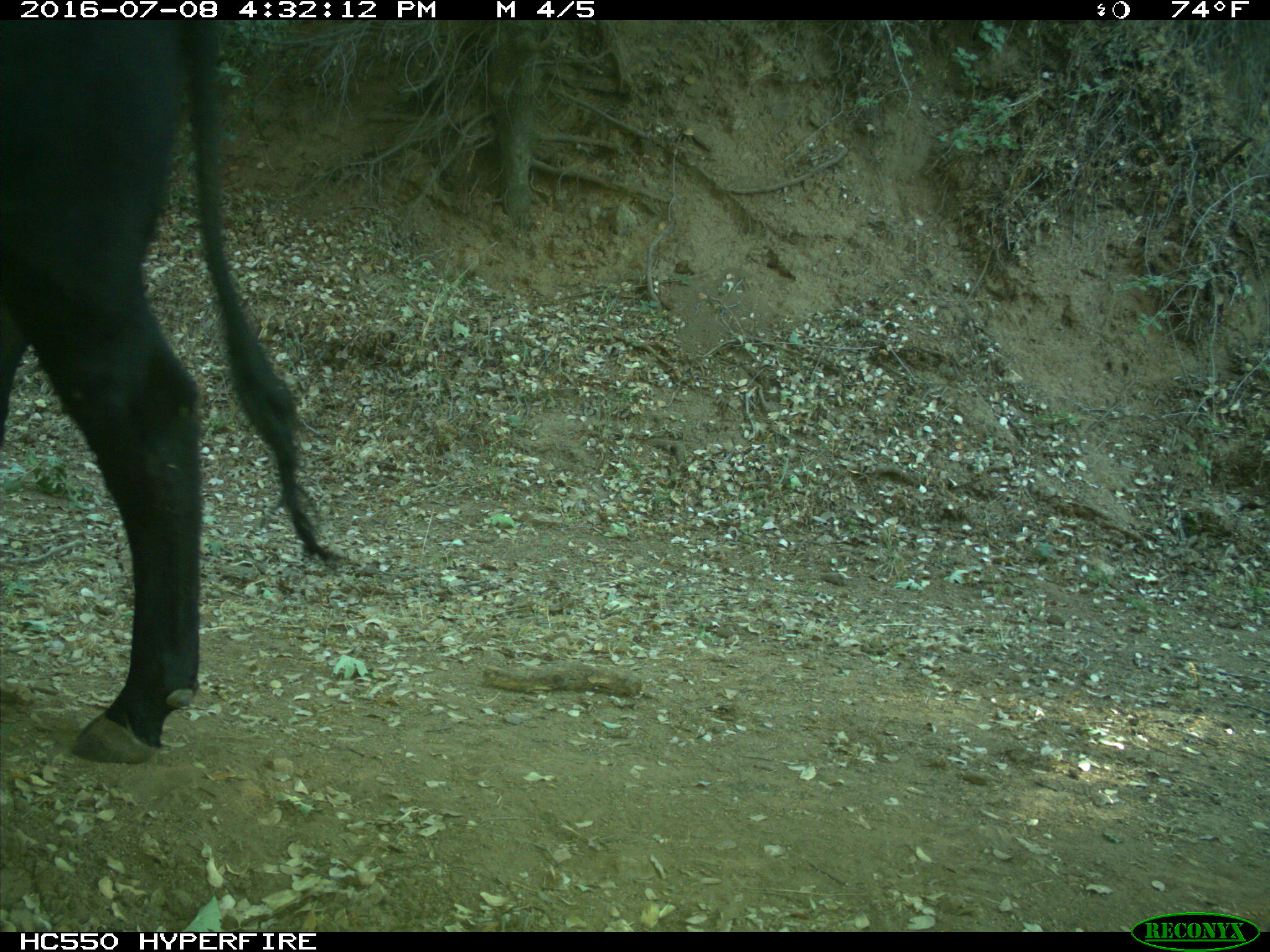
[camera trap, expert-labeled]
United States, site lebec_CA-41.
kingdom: Animalia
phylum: Chordata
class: Mammalia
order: Artiodactyla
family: Bovidae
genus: Bos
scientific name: Bos taurus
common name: domestic cow